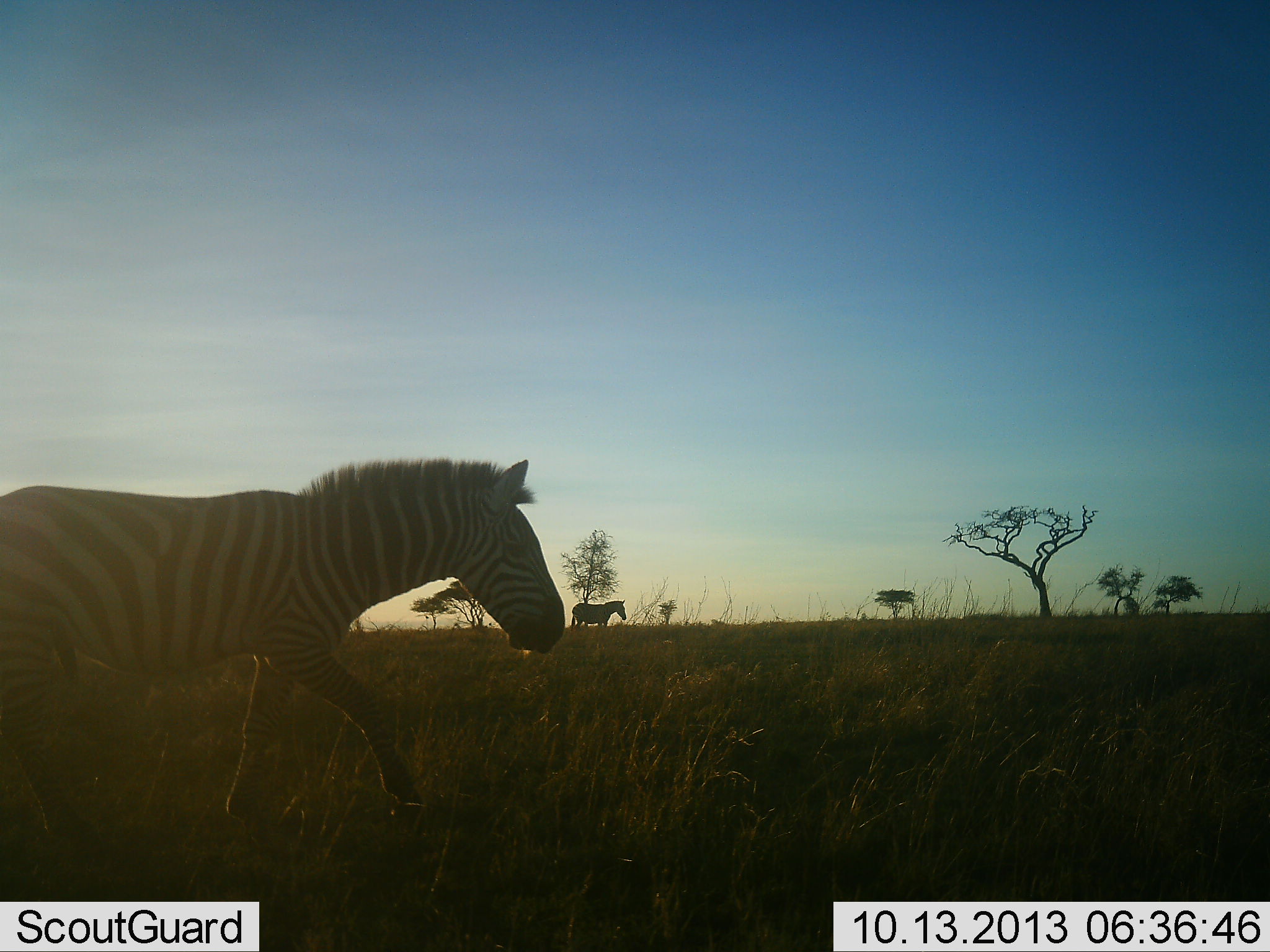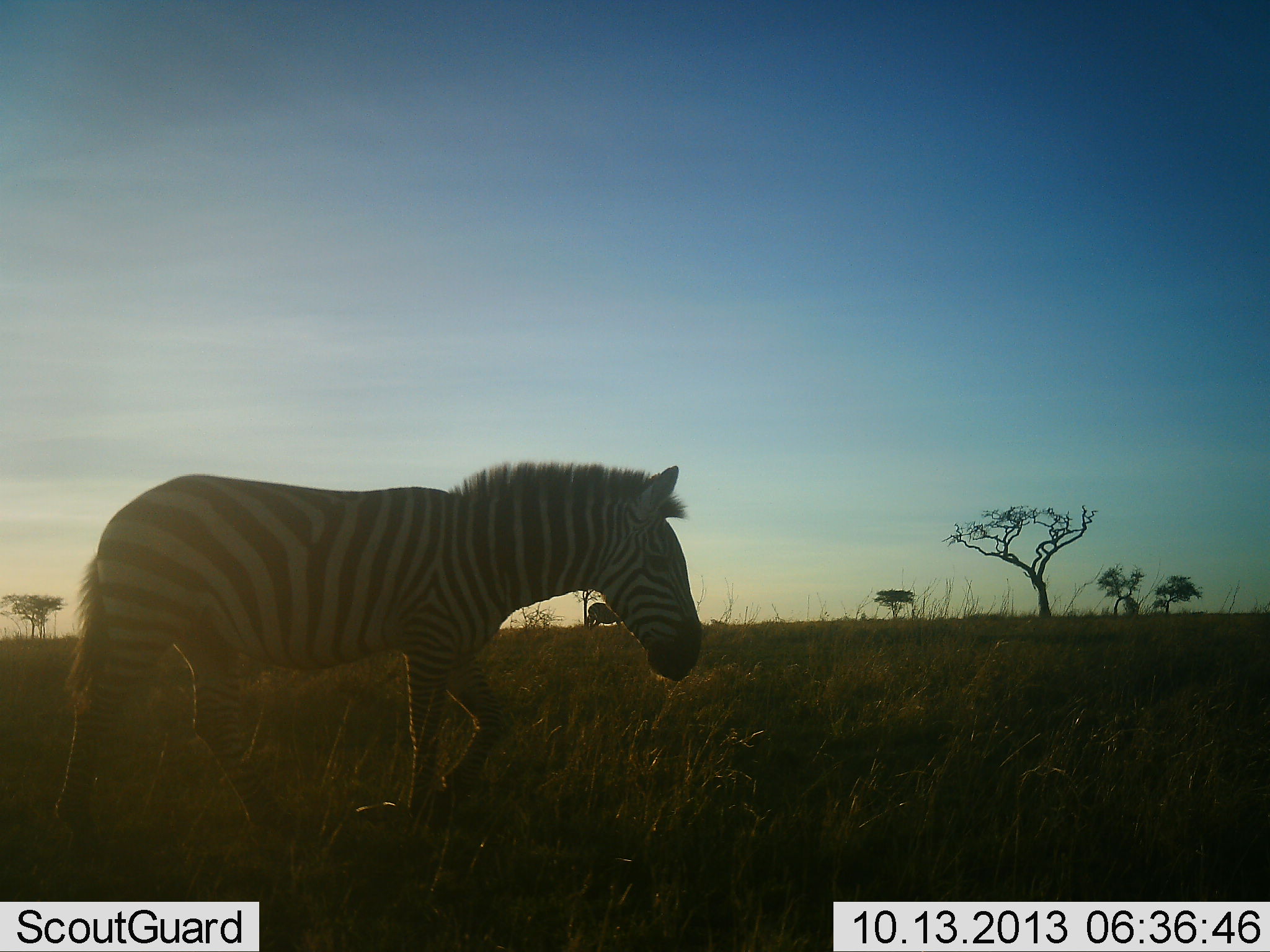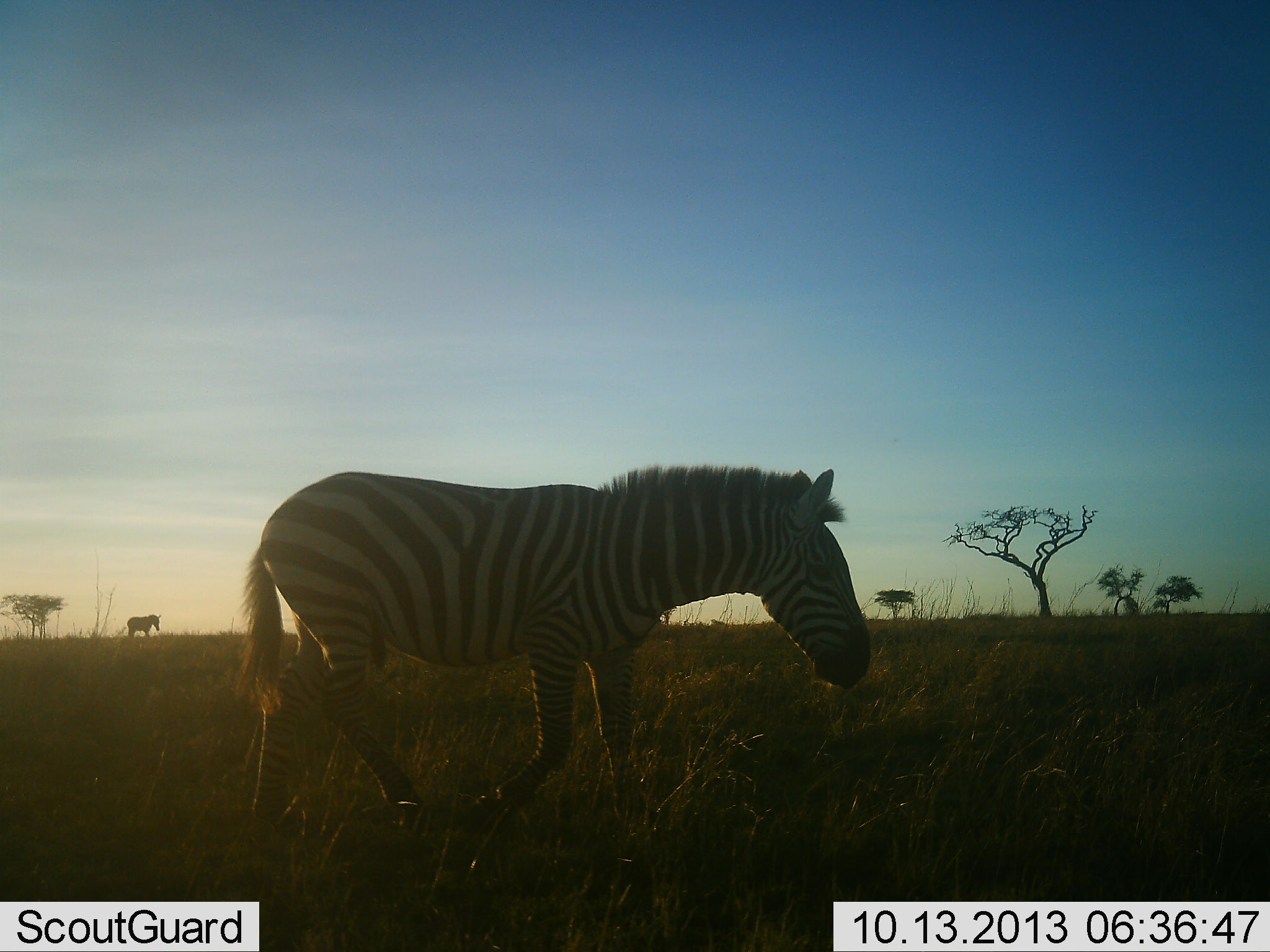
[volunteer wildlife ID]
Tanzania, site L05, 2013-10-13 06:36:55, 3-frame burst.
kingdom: Animalia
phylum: Chordata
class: Mammalia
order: Perissodactyla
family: Equidae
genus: Equus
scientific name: Equus quagga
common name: plains zebra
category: zebra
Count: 2.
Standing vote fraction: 29%.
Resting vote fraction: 0%.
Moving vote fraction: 94%.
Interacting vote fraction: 0%.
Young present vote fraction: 0%.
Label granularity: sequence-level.